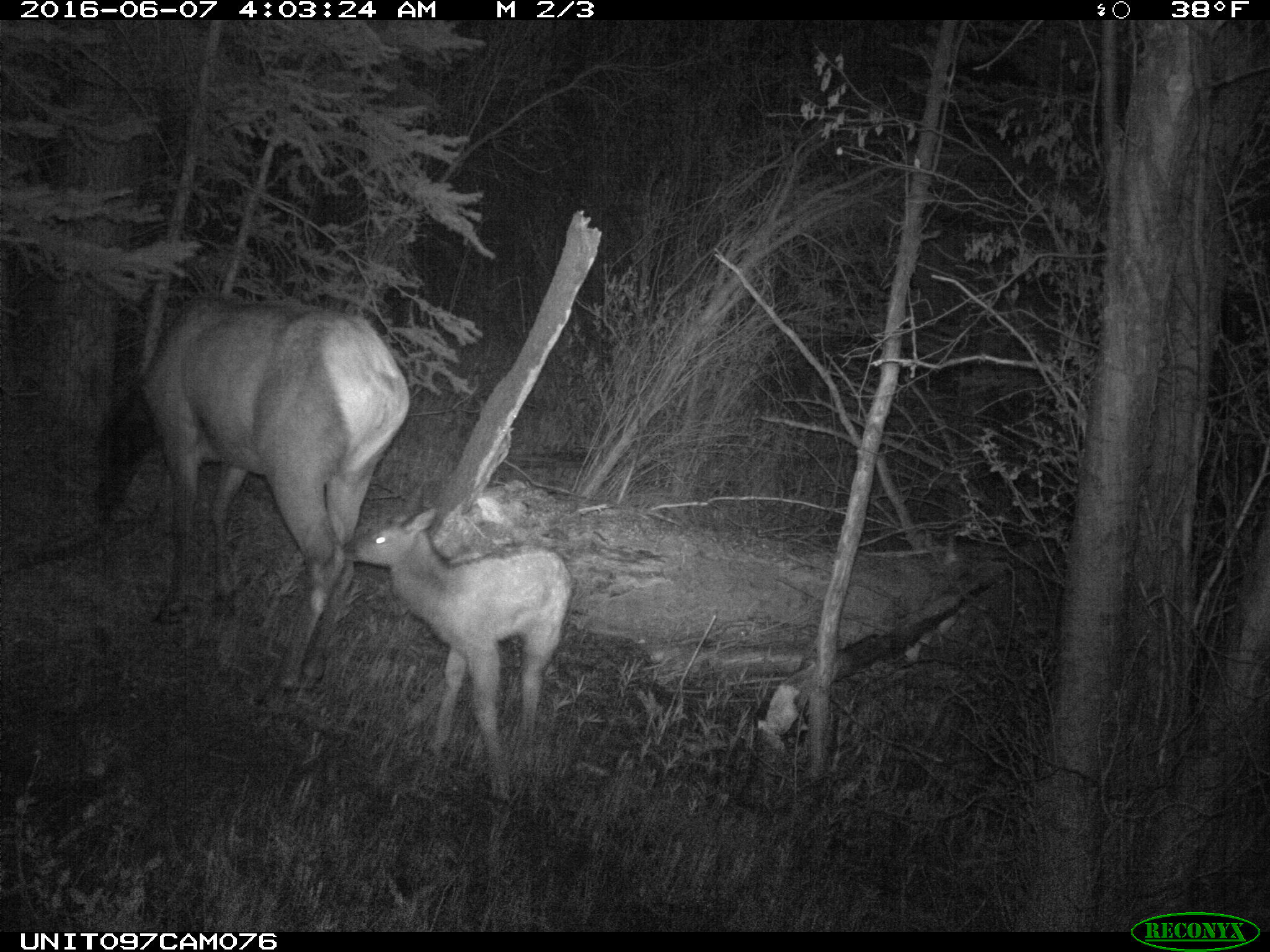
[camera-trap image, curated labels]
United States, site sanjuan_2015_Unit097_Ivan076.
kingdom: Animalia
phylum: Chordata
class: Mammalia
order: Artiodactyla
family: Cervidae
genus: Cervus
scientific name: Cervus elaphus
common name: red deer